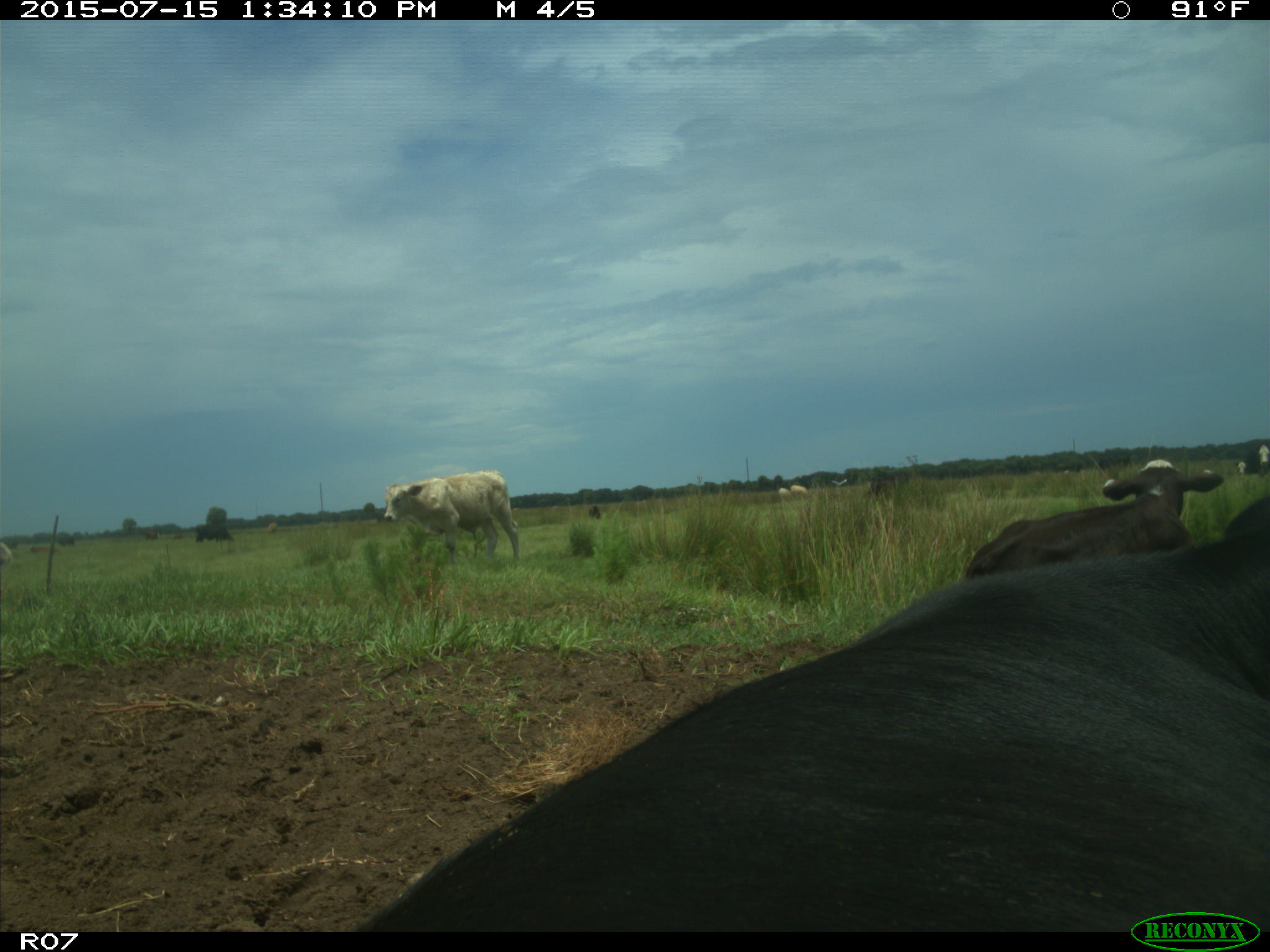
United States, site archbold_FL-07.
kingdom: Animalia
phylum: Chordata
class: Mammalia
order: Artiodactyla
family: Bovidae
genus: Bos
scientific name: Bos taurus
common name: domestic cow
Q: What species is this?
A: Bos taurus (domestic cow).